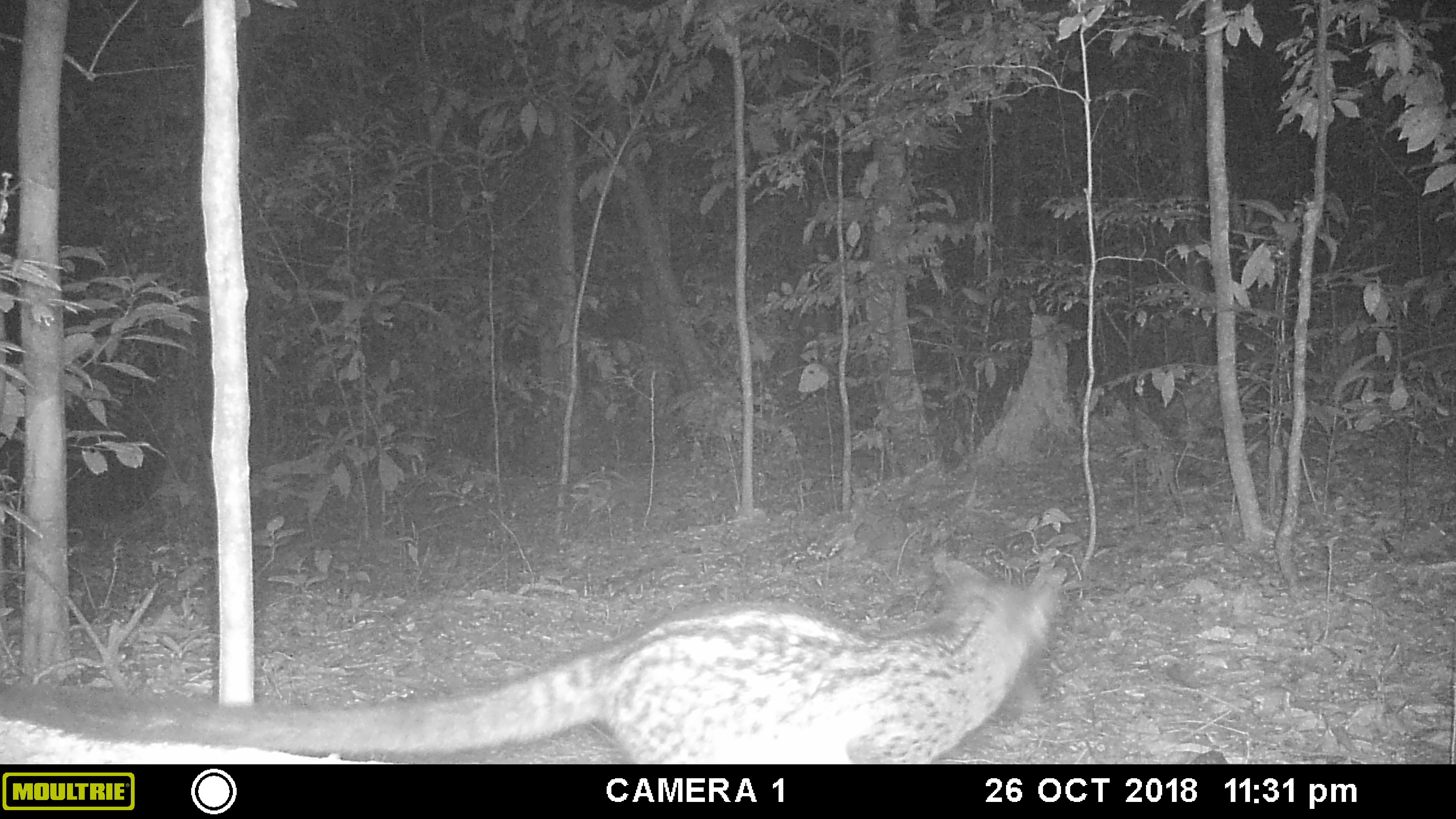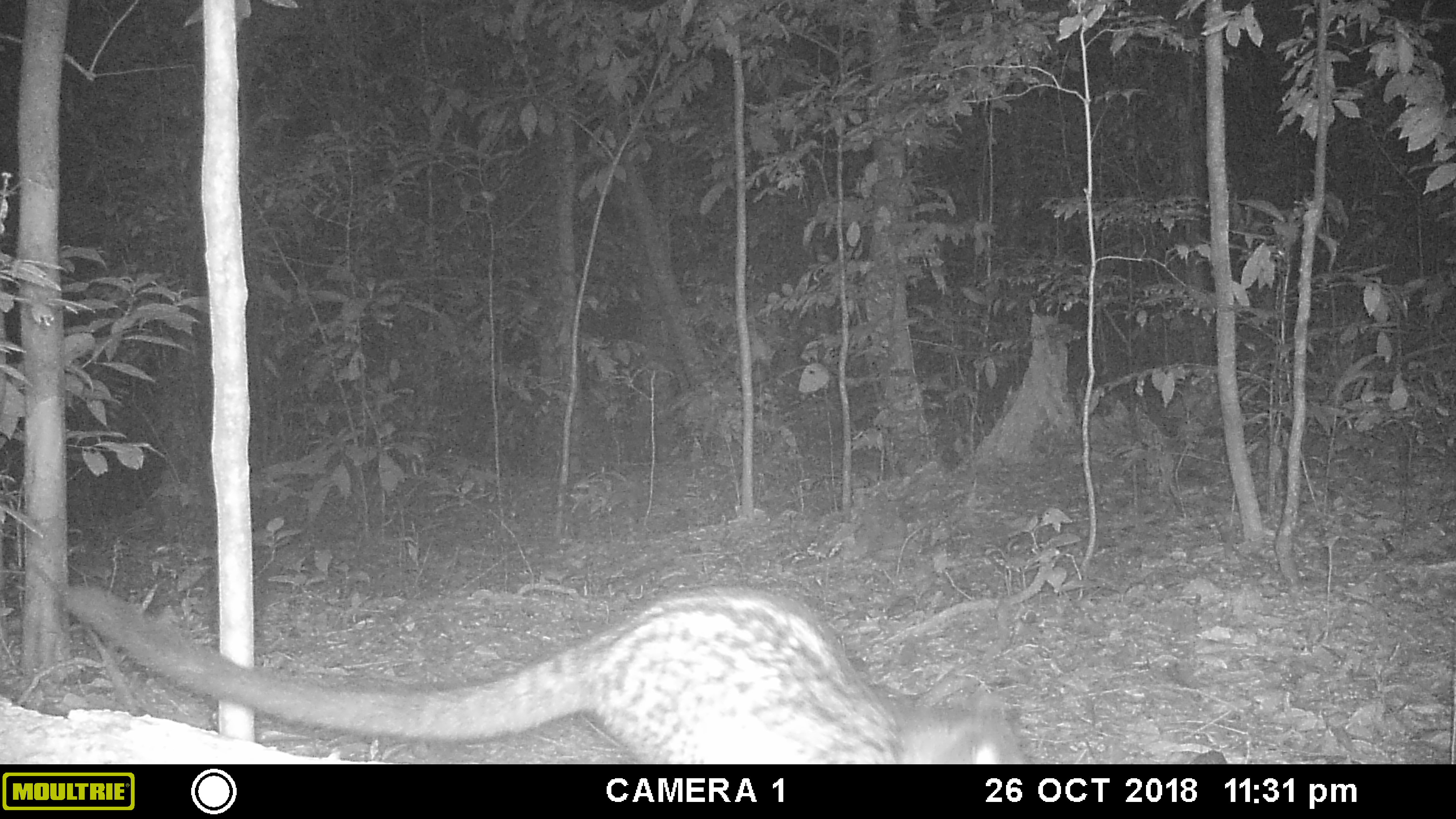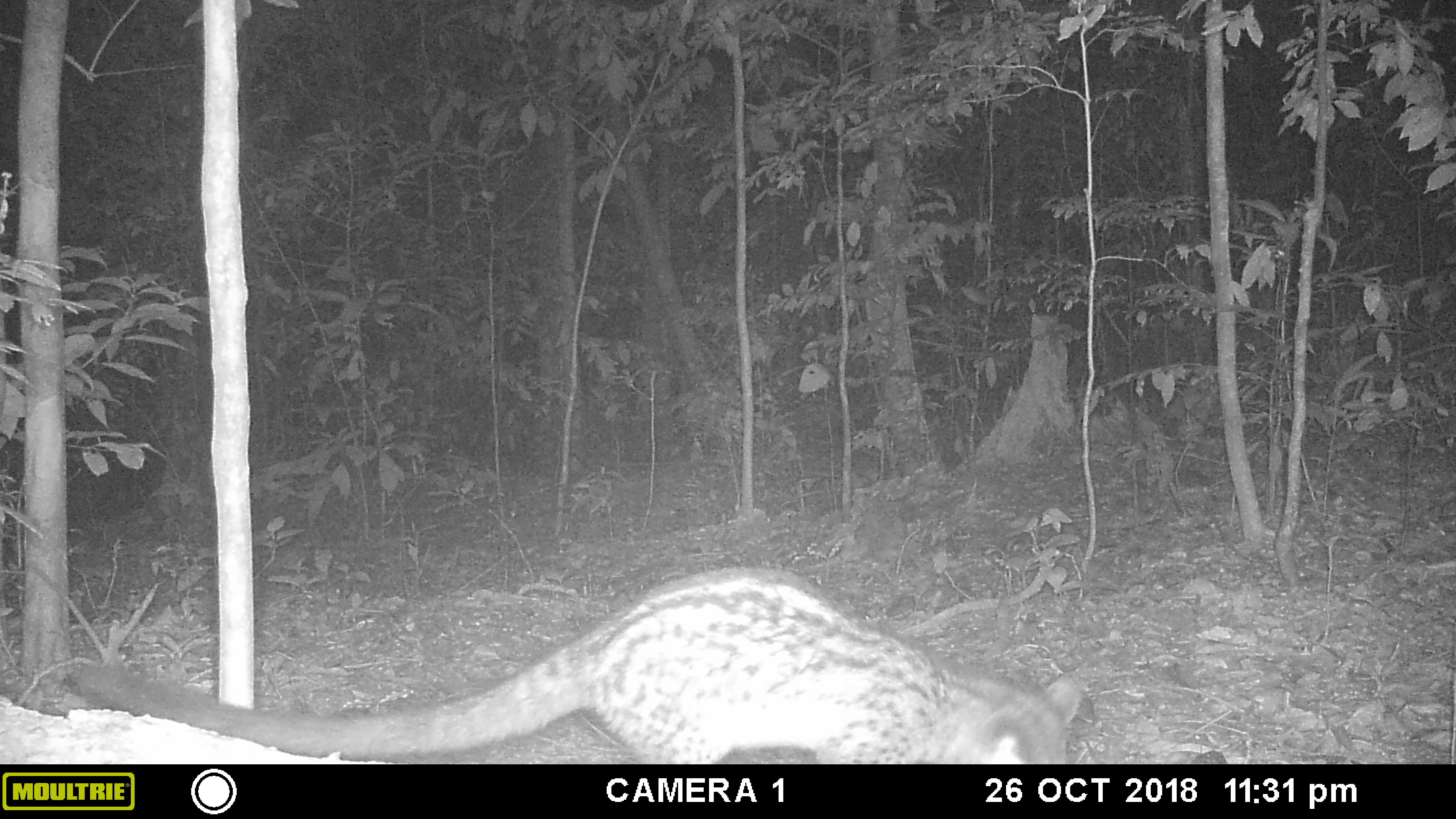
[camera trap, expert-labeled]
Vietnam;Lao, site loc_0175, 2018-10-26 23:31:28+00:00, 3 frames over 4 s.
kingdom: Animalia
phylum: Chordata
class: Mammalia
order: Carnivora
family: Viverridae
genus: Paradoxurus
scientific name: Paradoxurus hermaphroditus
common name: common palm civet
Common palm civet (Paradoxurus hermaphroditus). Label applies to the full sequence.